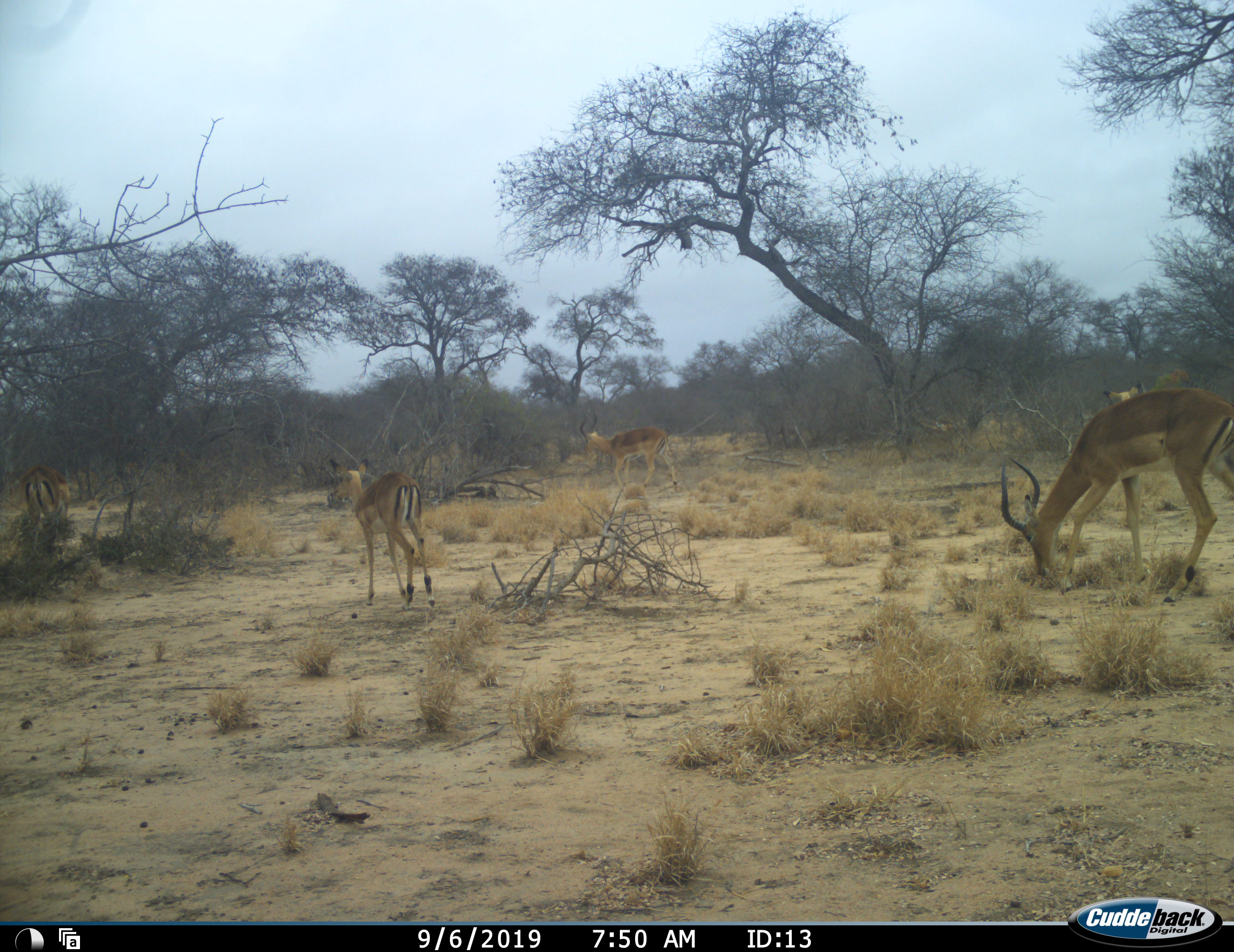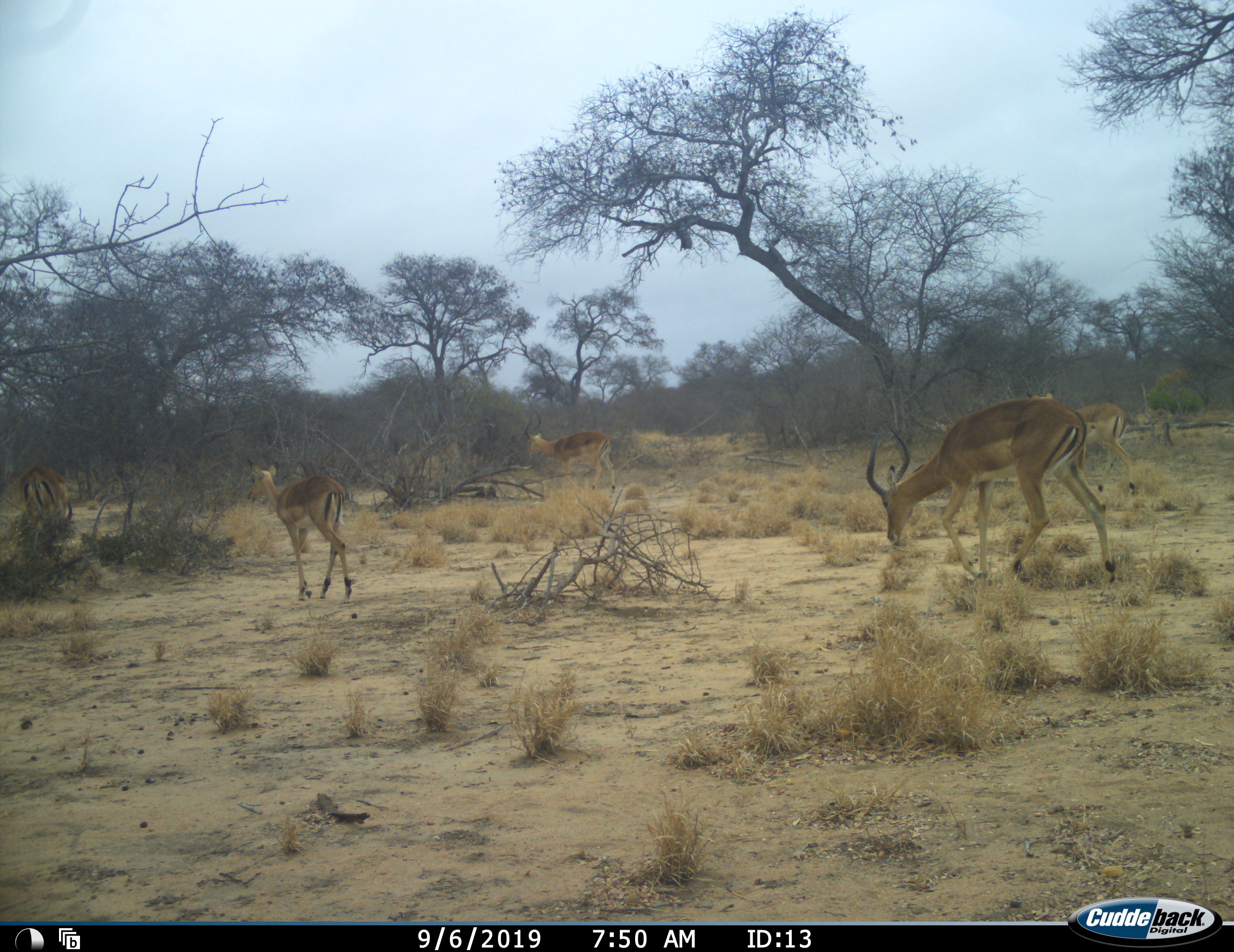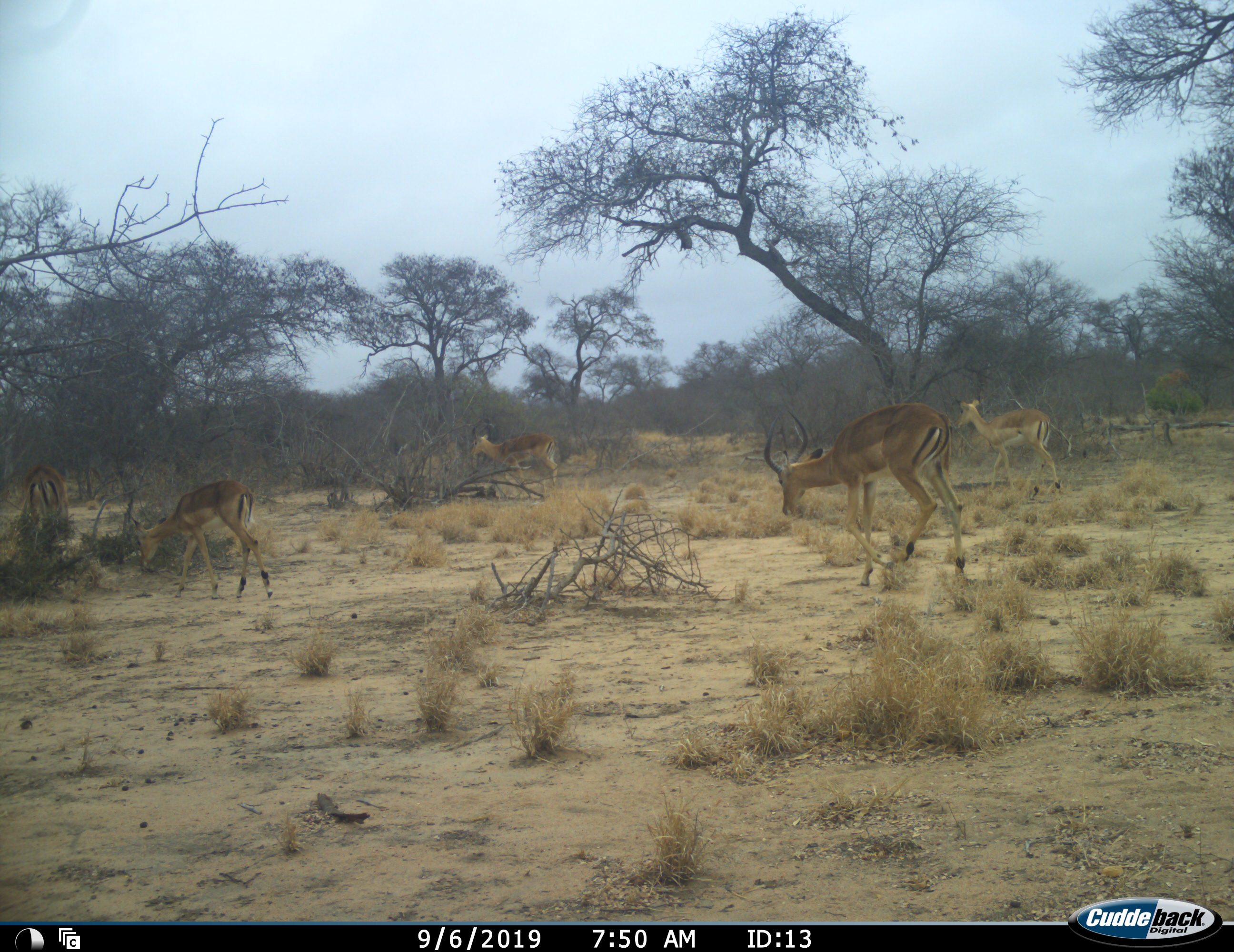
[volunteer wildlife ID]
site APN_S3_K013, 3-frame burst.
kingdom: Animalia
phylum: Chordata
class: Mammalia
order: Artiodactyla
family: Bovidae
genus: Aepyceros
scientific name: Aepyceros melampus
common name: impala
Impala (Aepyceros melampus), count 5. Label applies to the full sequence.